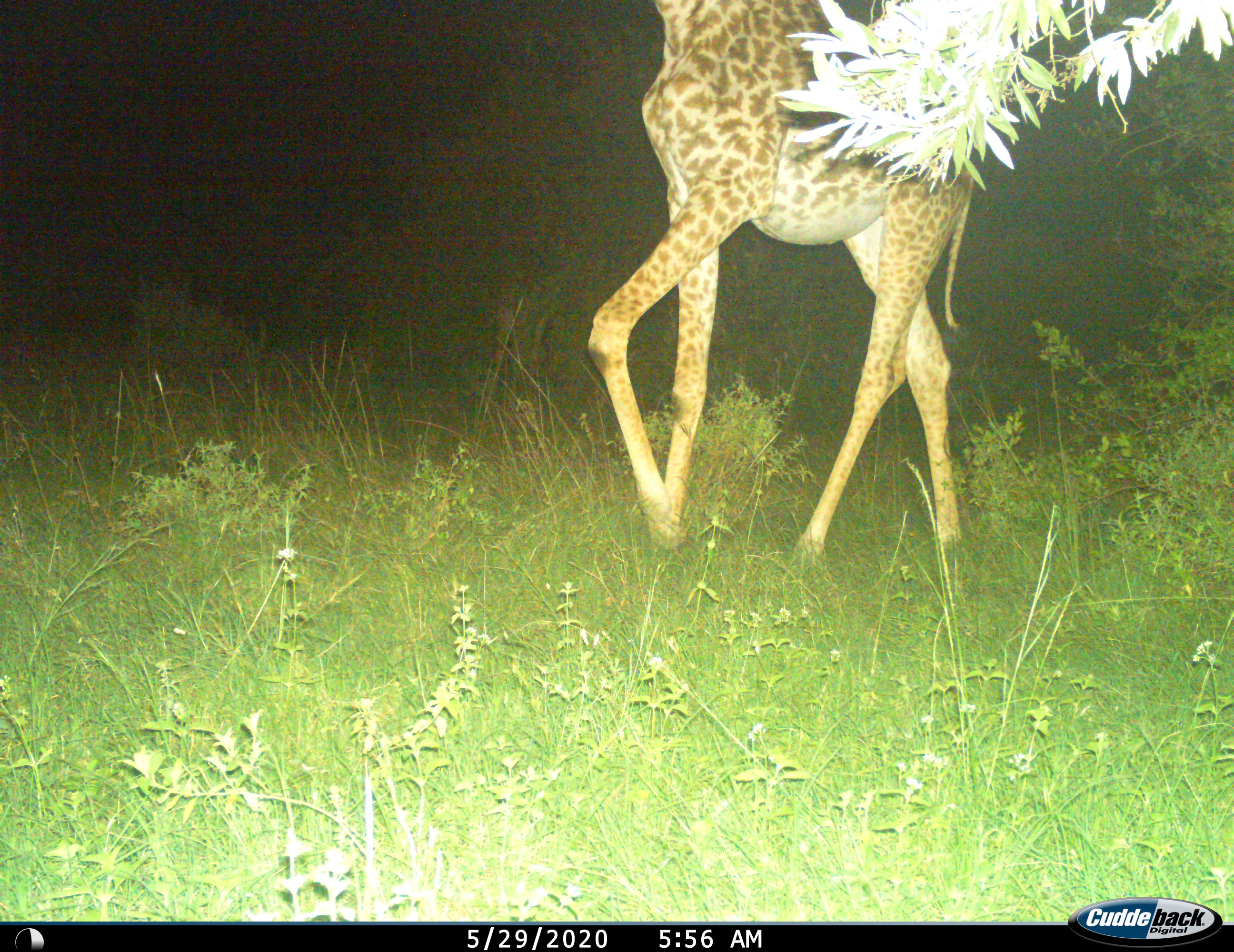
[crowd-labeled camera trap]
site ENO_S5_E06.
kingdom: Animalia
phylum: Chordata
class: Mammalia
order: Artiodactyla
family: Giraffidae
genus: Giraffa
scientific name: Giraffa camelopardalis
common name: giraffe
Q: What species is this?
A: Giraffe (Giraffa camelopardalis).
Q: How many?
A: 1.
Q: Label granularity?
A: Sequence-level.